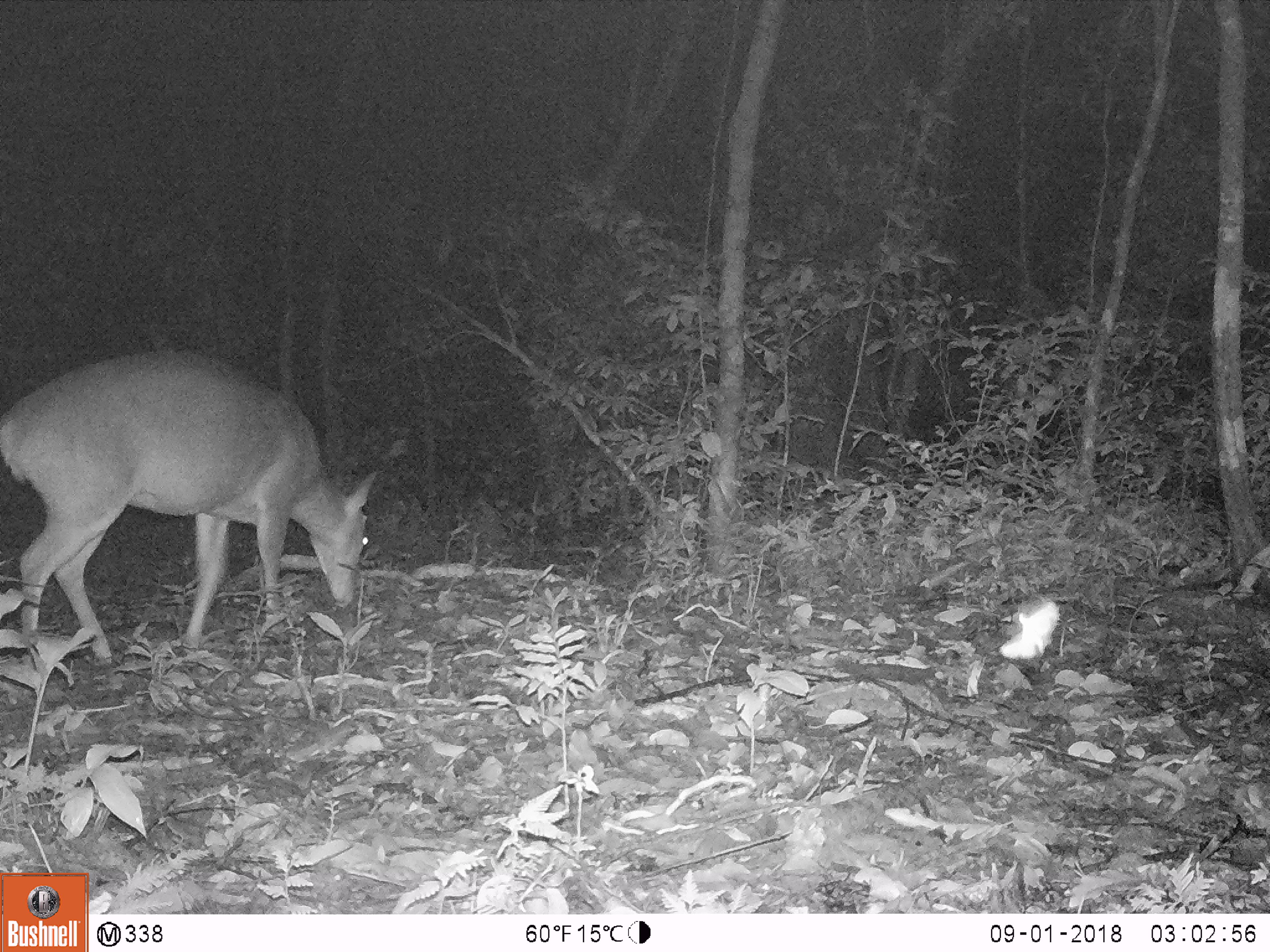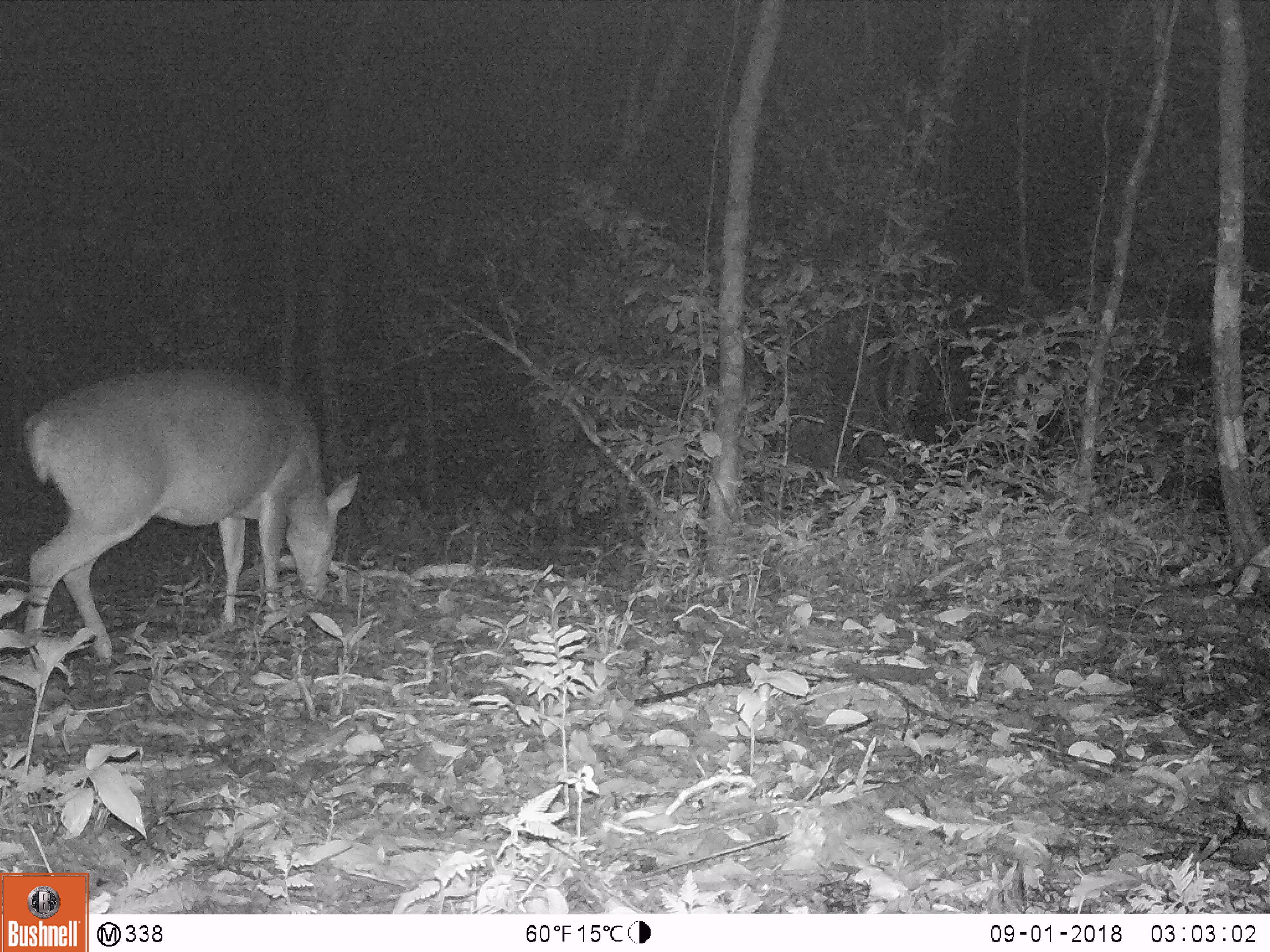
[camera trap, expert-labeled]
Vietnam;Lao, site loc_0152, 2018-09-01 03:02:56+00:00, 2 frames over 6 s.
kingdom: Animalia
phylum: Chordata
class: Mammalia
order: Artiodactyla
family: Cervidae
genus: Muntiacus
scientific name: Muntiacus vuquangensis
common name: large-antlered muntjac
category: large antlered muntjac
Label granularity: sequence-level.